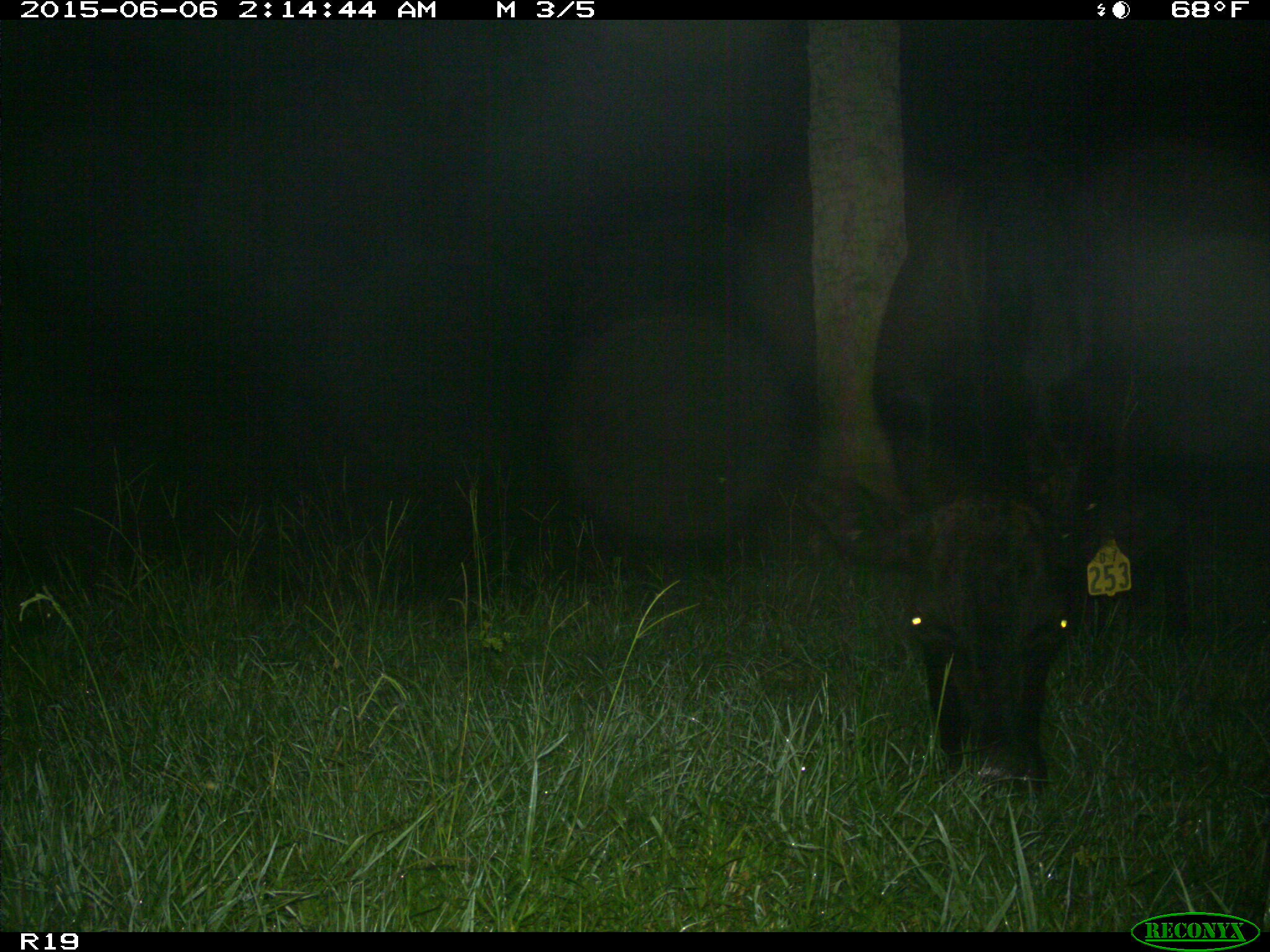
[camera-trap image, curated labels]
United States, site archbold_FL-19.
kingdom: Animalia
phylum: Chordata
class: Mammalia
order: Artiodactyla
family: Bovidae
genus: Bos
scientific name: Bos taurus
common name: domestic cow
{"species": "Bos taurus (domestic cow)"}